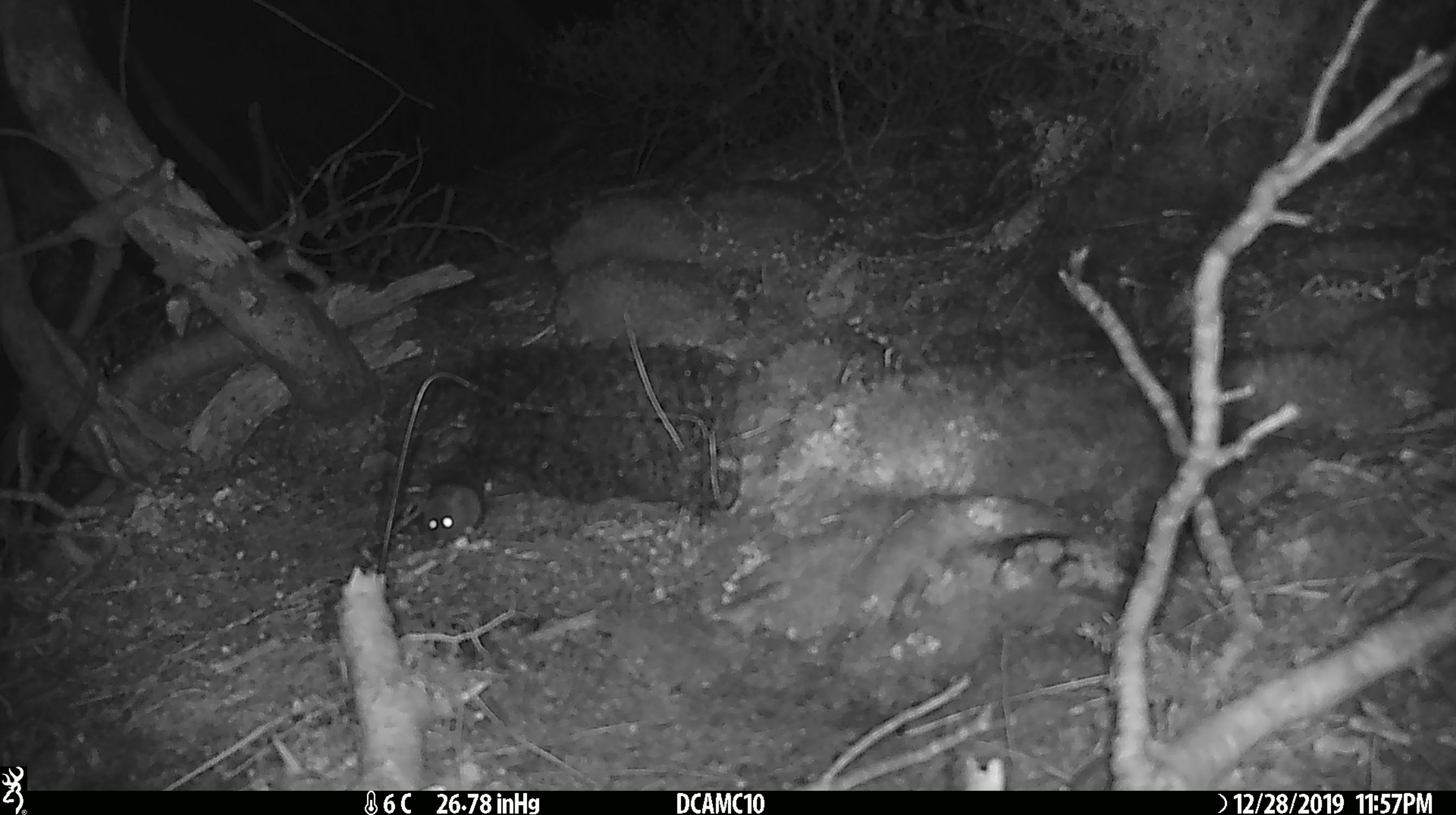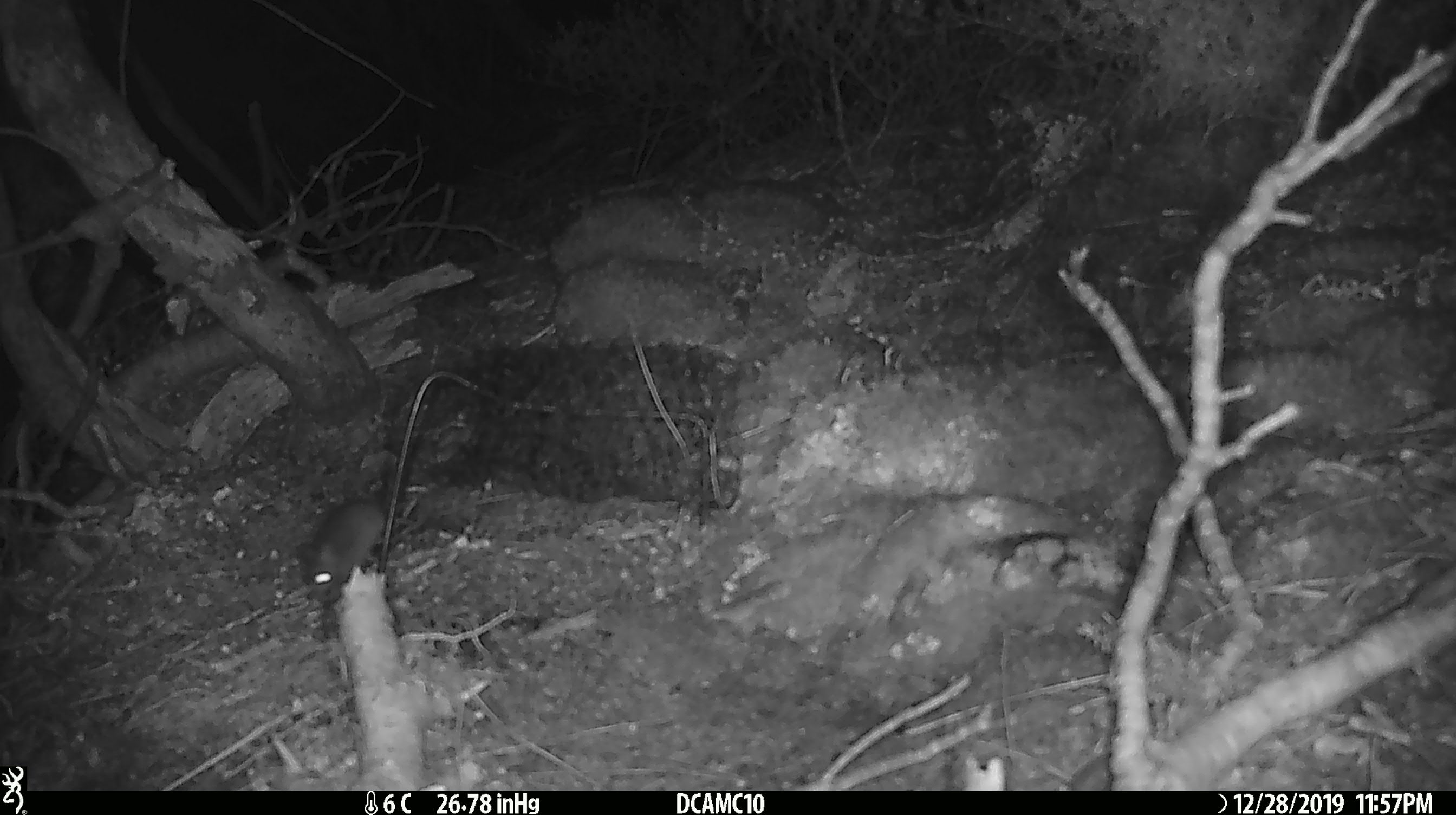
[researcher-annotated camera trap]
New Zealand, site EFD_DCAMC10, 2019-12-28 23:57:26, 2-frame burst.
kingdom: Animalia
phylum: Chordata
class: Mammalia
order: Rodentia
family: Muridae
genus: Mus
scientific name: Mus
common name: mouse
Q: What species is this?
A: Mouse (Mus).